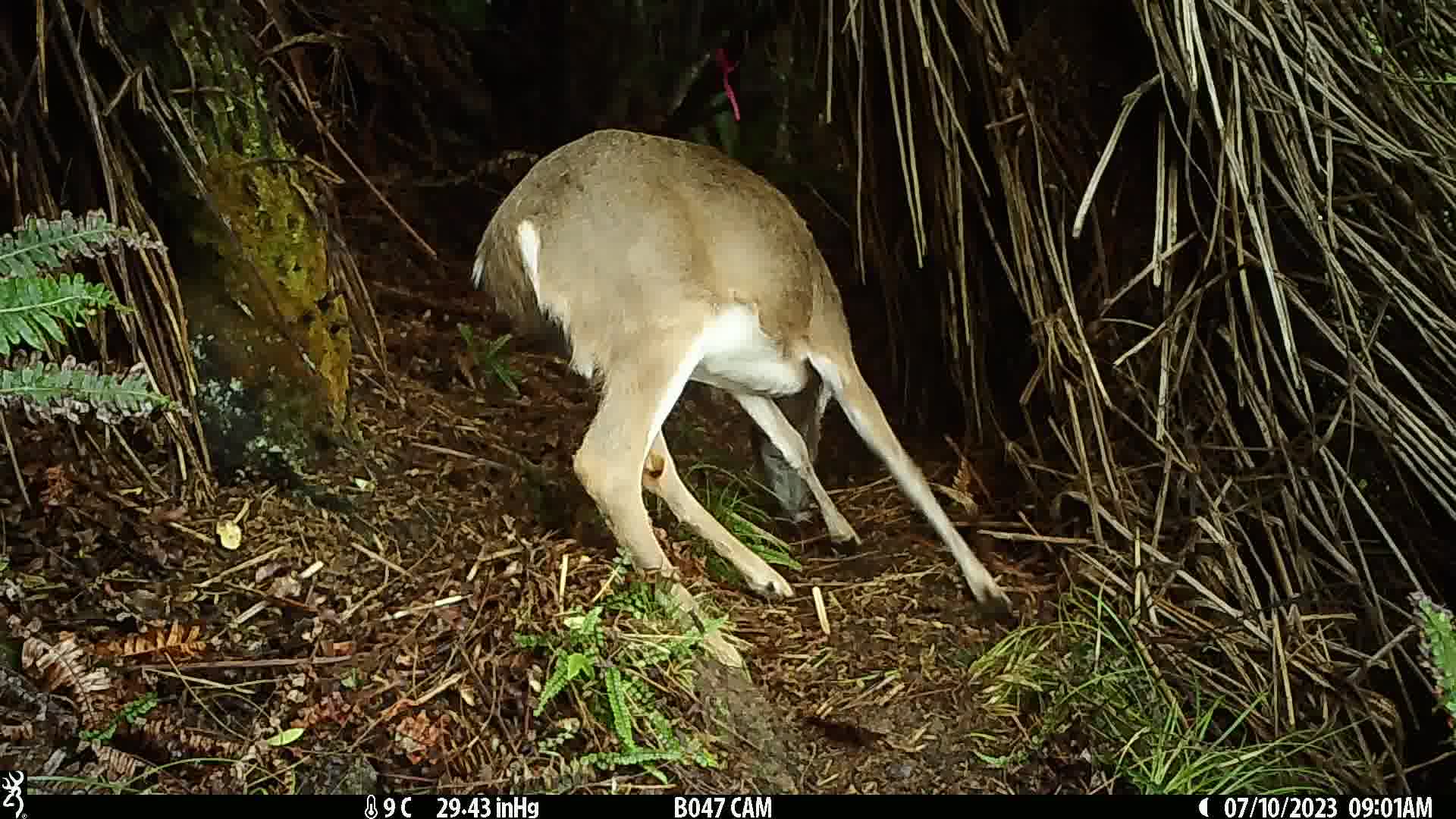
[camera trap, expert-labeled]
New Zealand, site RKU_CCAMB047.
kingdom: Animalia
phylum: Chordata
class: Mammalia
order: Artiodactyla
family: Cervidae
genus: Odocoileus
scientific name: Odocoileus virginianus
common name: white-tailed deer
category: white tailed deer